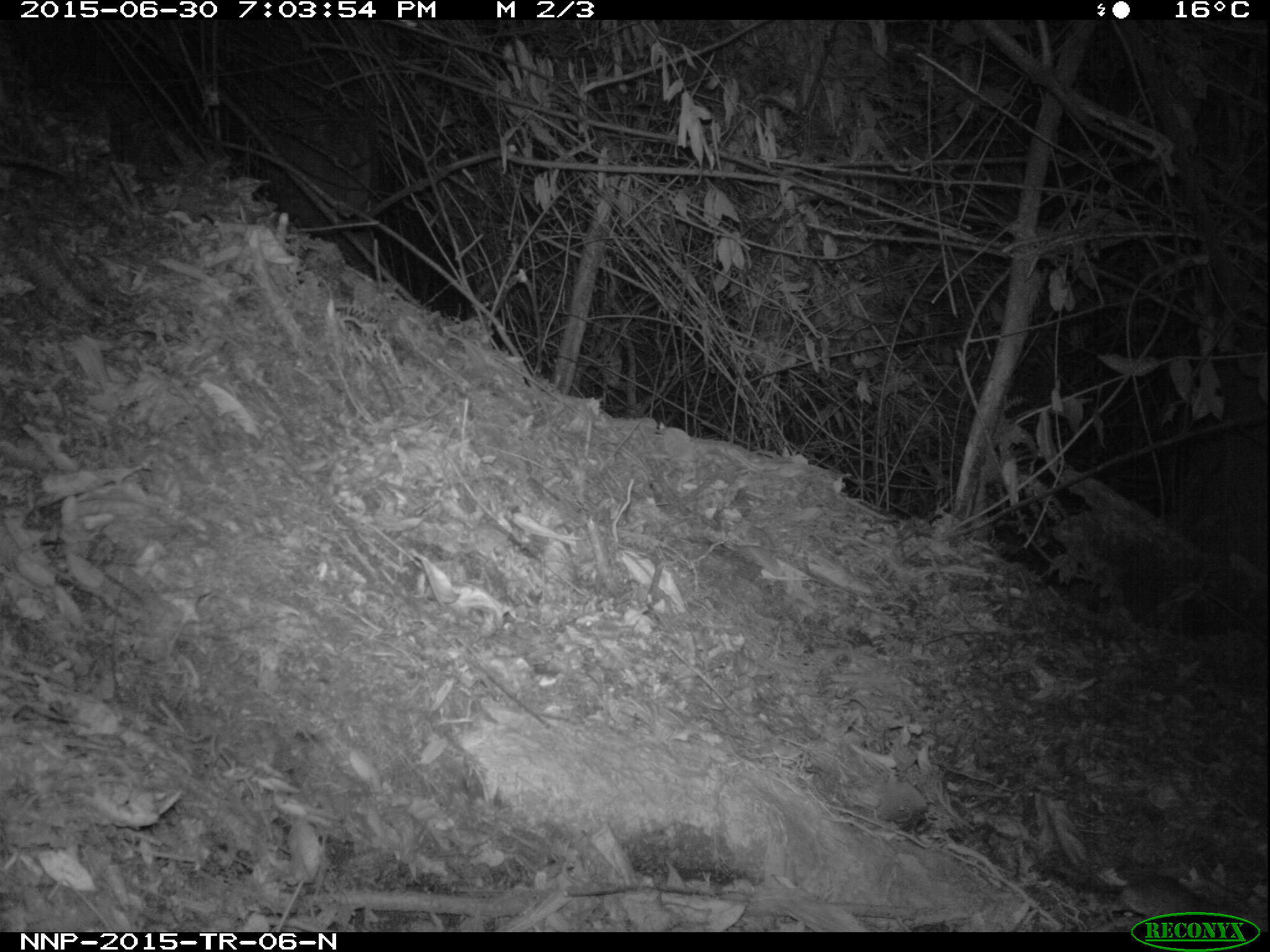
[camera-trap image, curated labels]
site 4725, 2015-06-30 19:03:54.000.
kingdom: Animalia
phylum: Chordata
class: Mammalia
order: Rodentia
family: Nesomyidae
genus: Cricetomys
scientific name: Cricetomys gambianus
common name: african giant pouched rat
Cricetomys gambianus (african giant pouched rat), count 1.